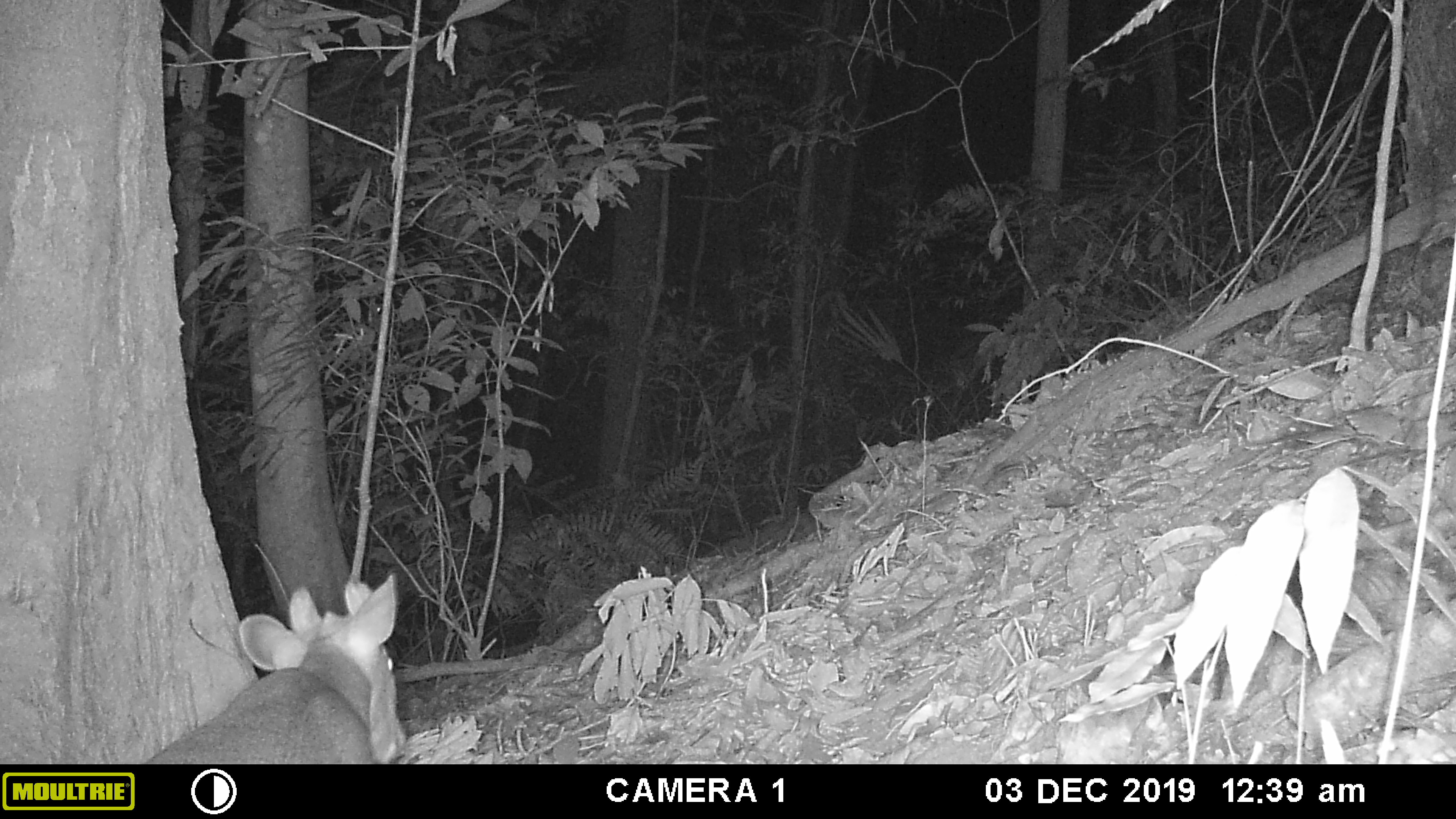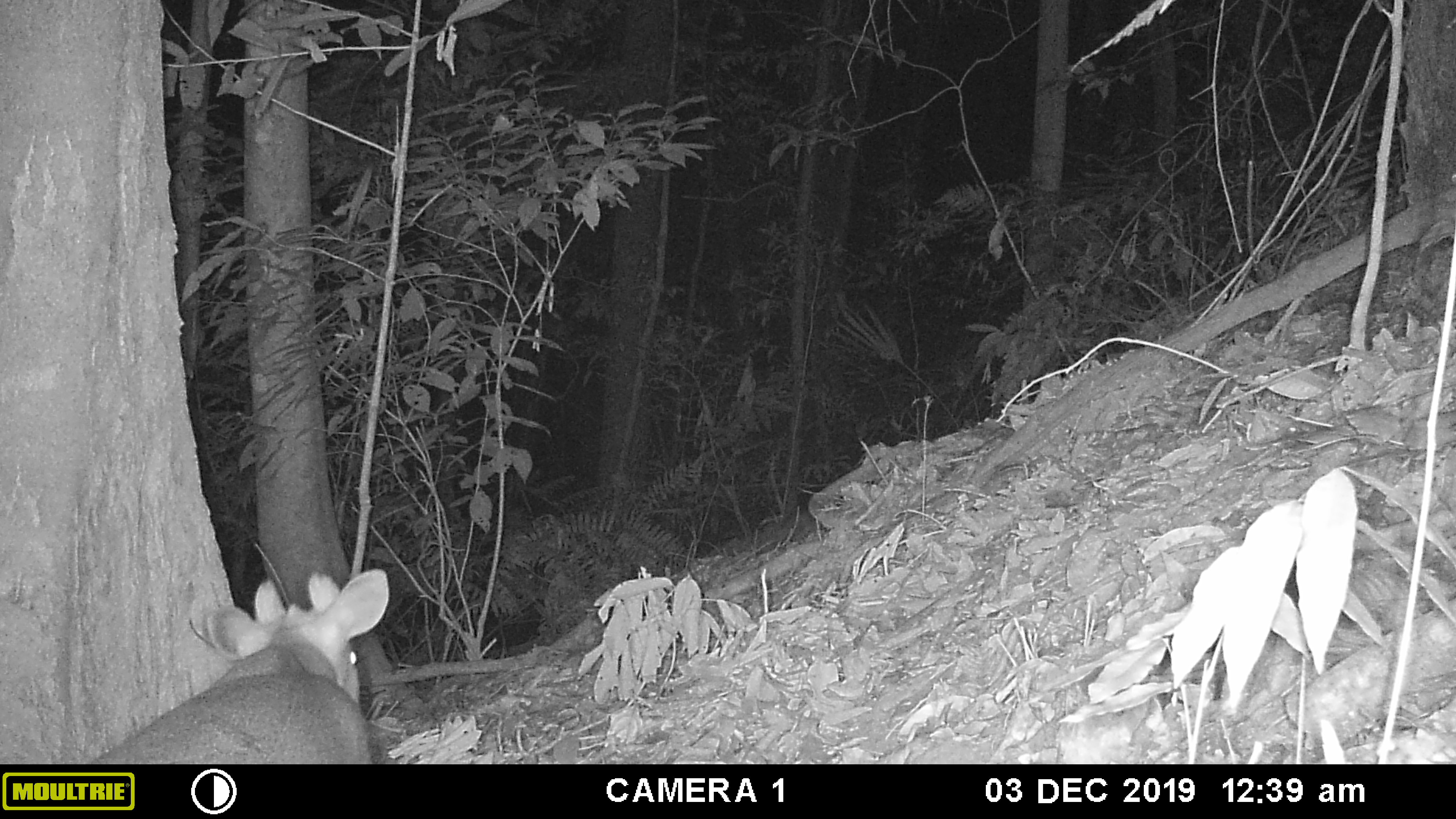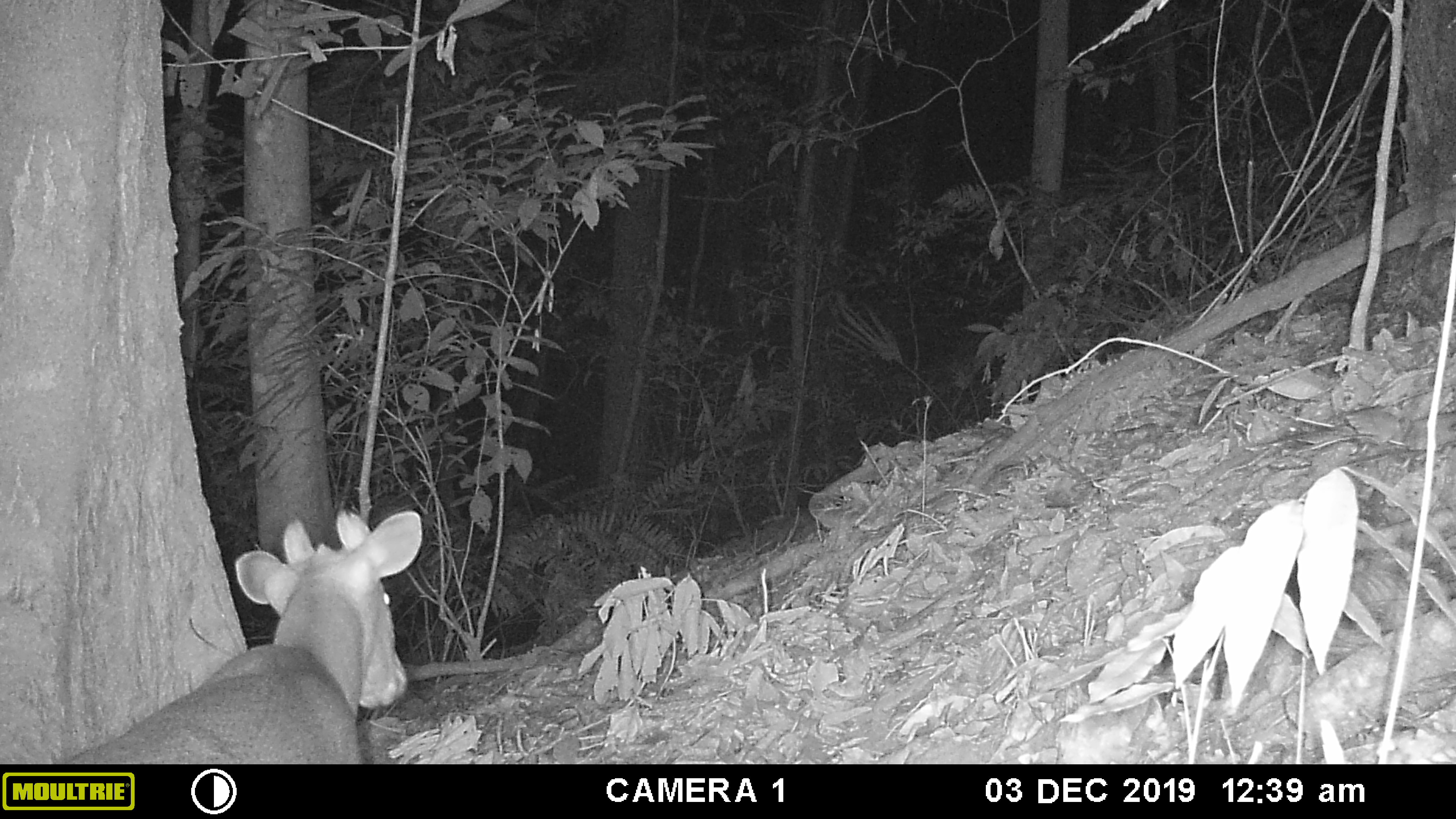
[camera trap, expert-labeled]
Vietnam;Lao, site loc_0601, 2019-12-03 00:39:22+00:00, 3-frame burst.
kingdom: Animalia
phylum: Chordata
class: Mammalia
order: Artiodactyla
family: Cervidae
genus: Muntiacus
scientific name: Muntiacus rooseveltorum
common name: roosevelt's muntjac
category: roosevelts muntjac group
Roosevelts muntjac group (roosevelt's muntjac) (Muntiacus rooseveltorum). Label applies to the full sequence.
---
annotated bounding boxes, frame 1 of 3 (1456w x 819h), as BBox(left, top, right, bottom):
roosevelts muntjac group: BBox(142, 574, 405, 763)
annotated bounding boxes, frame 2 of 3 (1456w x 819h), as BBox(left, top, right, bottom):
roosevelts muntjac group: BBox(90, 568, 389, 762)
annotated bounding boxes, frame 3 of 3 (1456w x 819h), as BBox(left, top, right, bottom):
roosevelts muntjac group: BBox(61, 510, 422, 763)